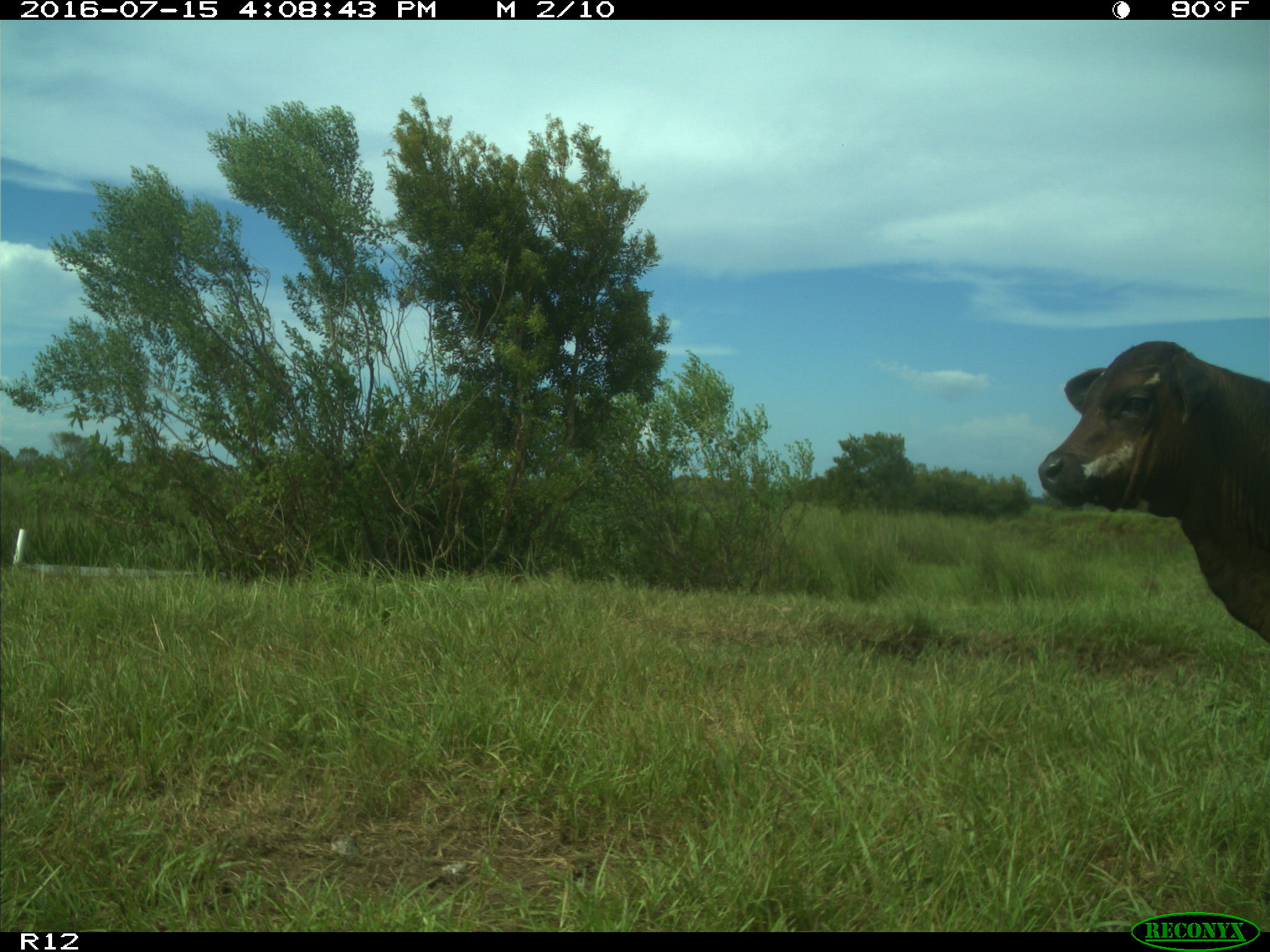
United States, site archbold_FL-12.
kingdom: Animalia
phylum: Chordata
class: Mammalia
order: Artiodactyla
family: Bovidae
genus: Bos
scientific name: Bos taurus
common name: domestic cow